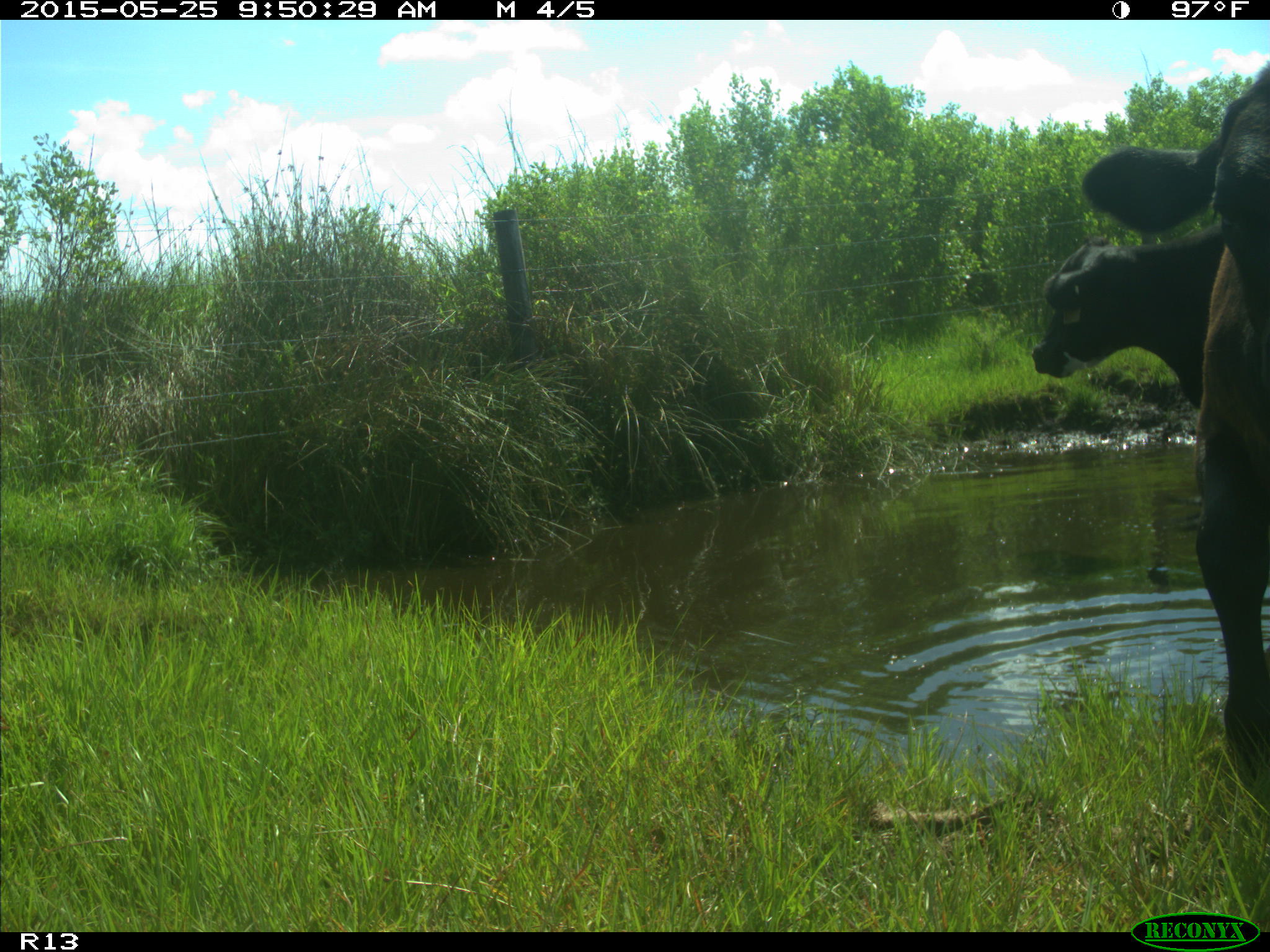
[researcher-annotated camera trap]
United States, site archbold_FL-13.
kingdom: Animalia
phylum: Chordata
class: Mammalia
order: Artiodactyla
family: Bovidae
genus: Bos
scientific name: Bos taurus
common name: domestic cow